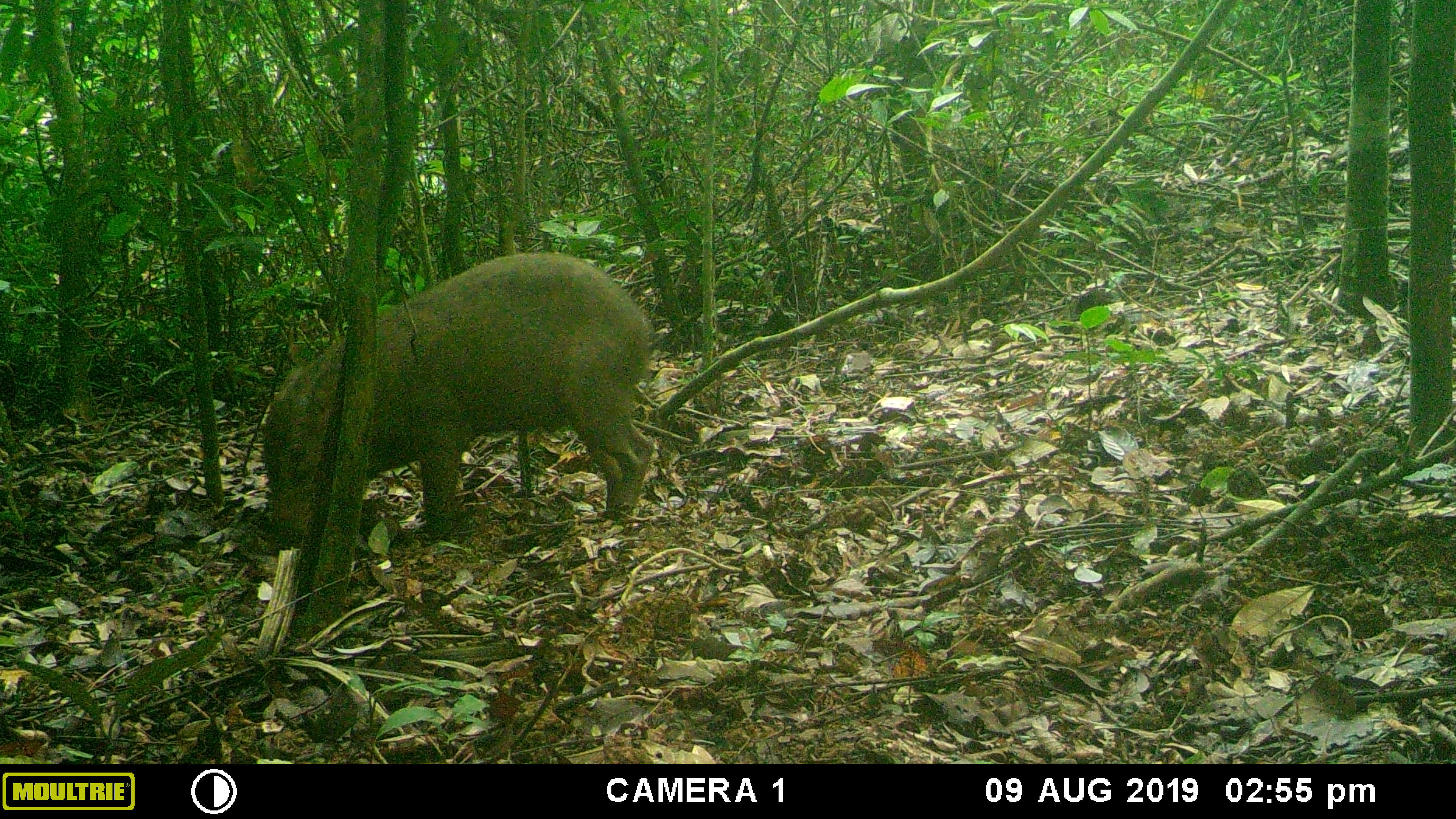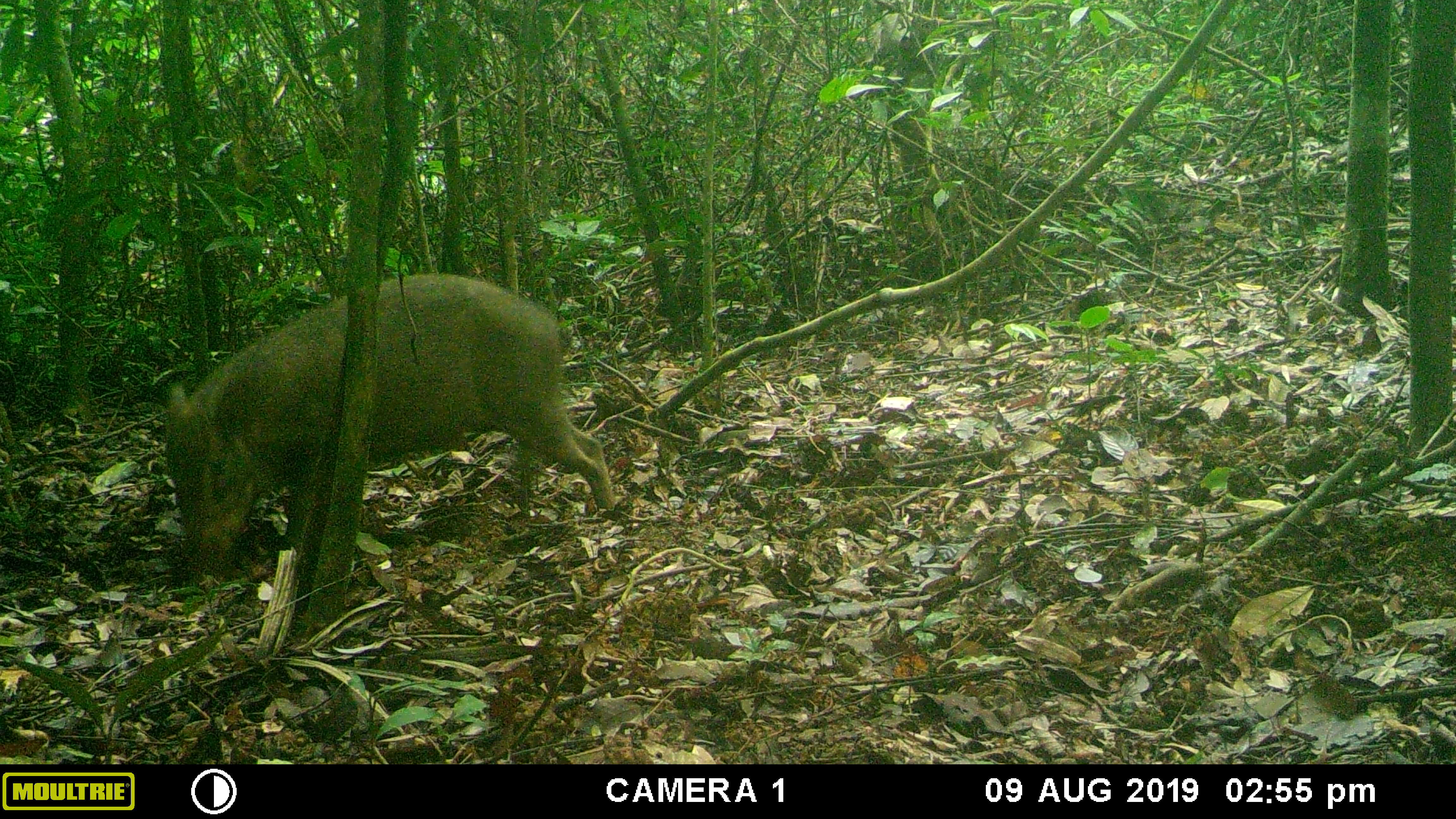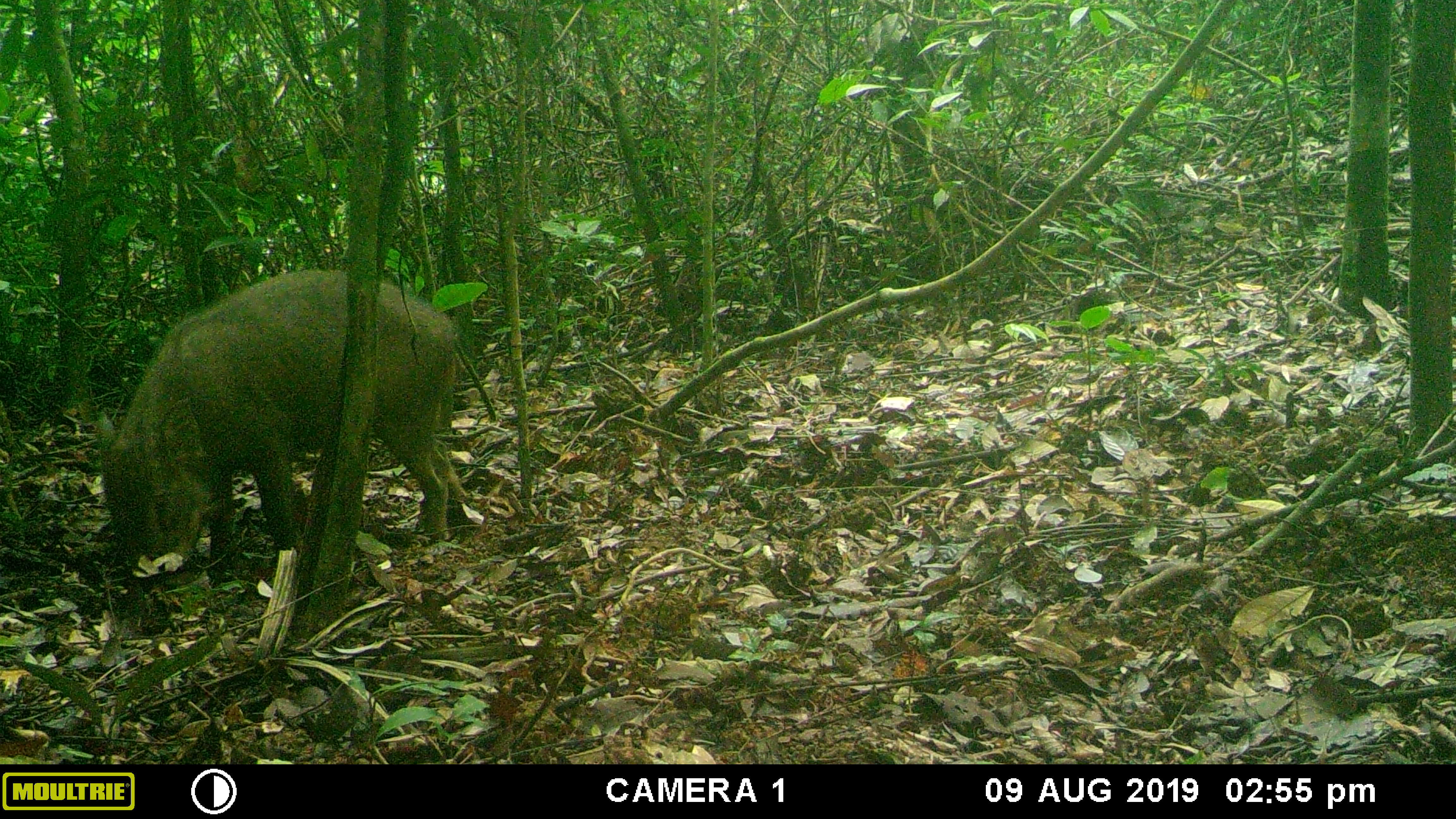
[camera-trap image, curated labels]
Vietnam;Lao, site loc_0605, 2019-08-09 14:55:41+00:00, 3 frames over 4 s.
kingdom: Animalia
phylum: Chordata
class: Mammalia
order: Artiodactyla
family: Suidae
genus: Sus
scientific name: Sus scrofa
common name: eurasian wild pig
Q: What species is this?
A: Eurasian wild pig (Sus scrofa).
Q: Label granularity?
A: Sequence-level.